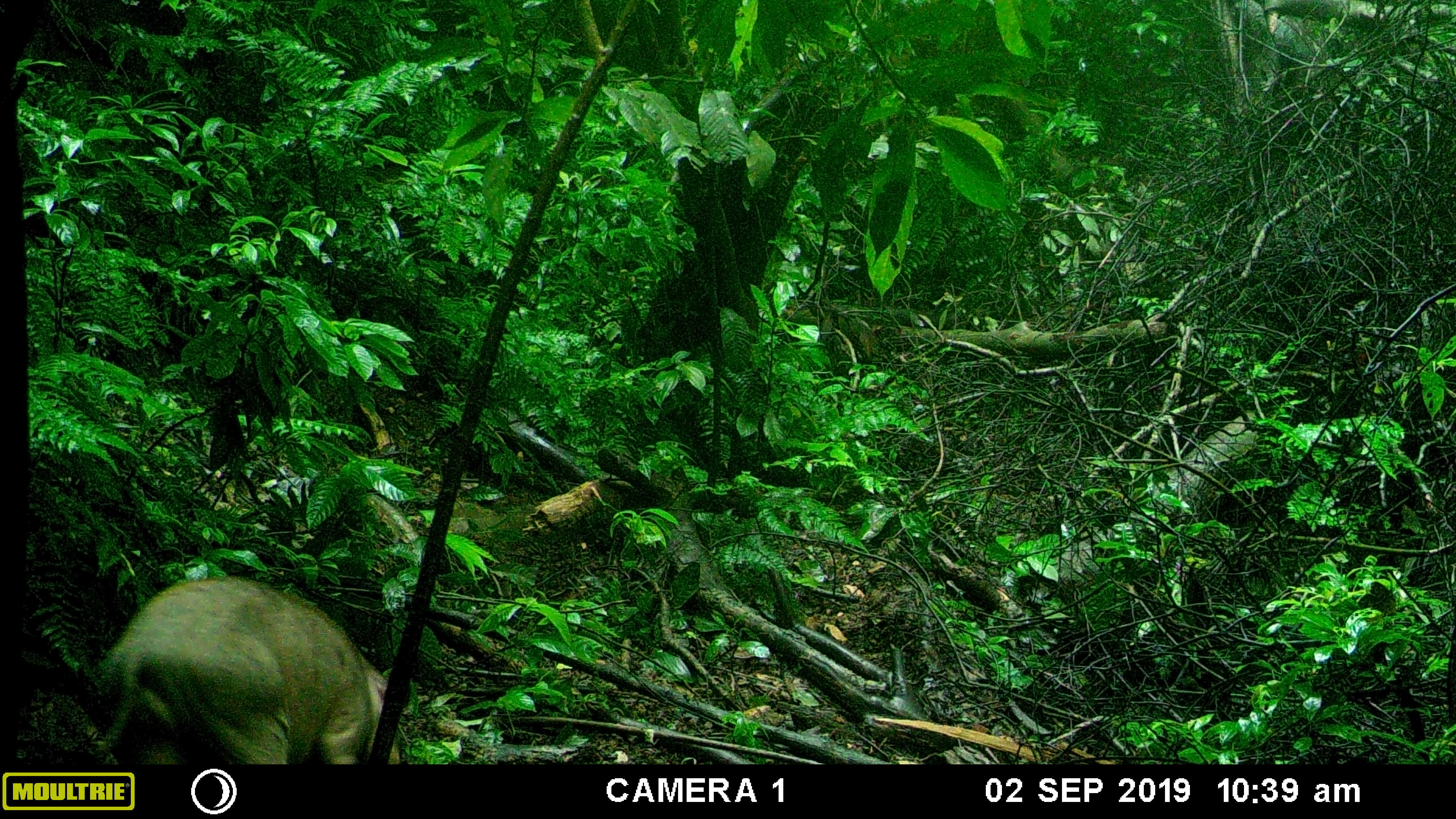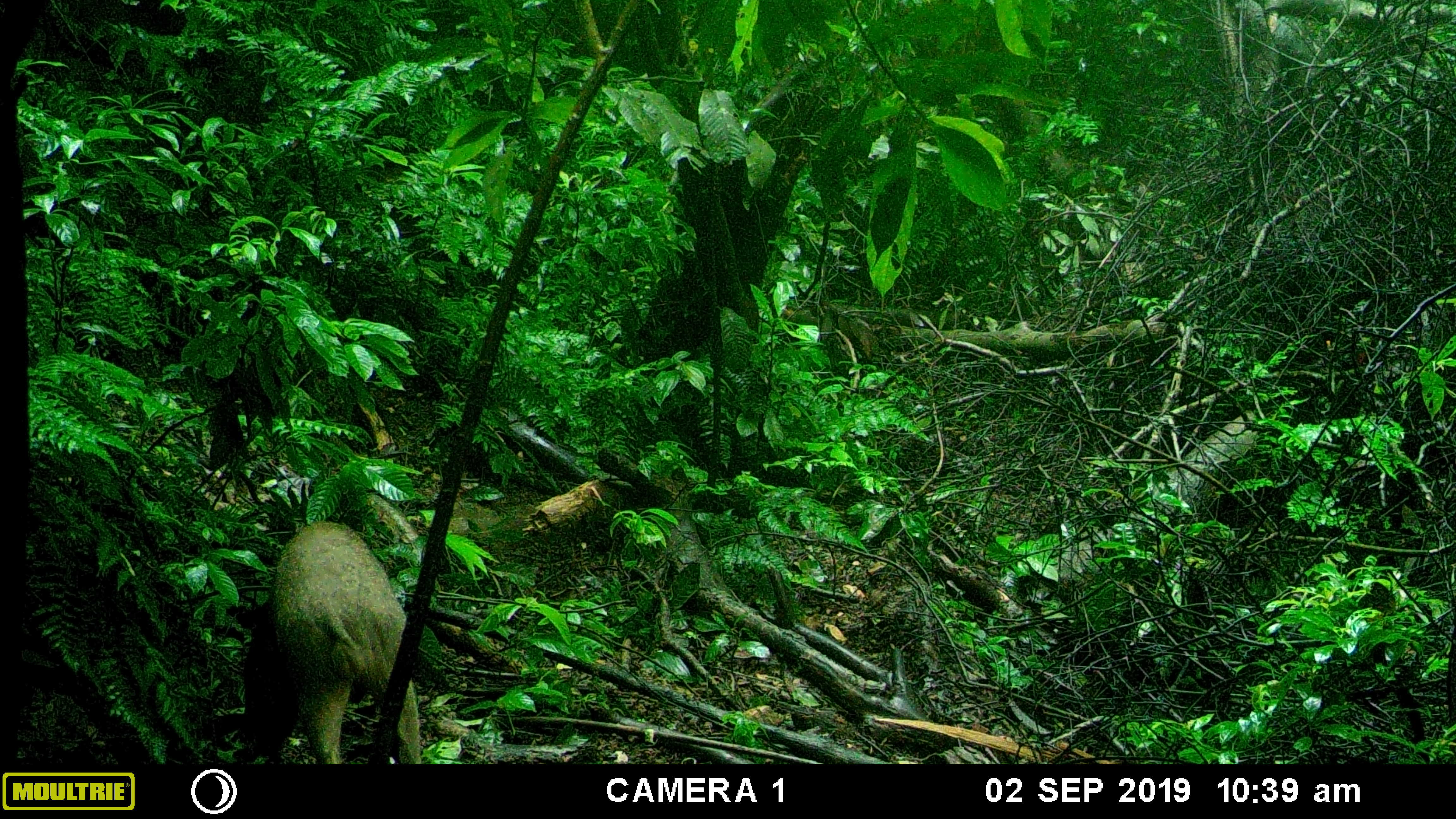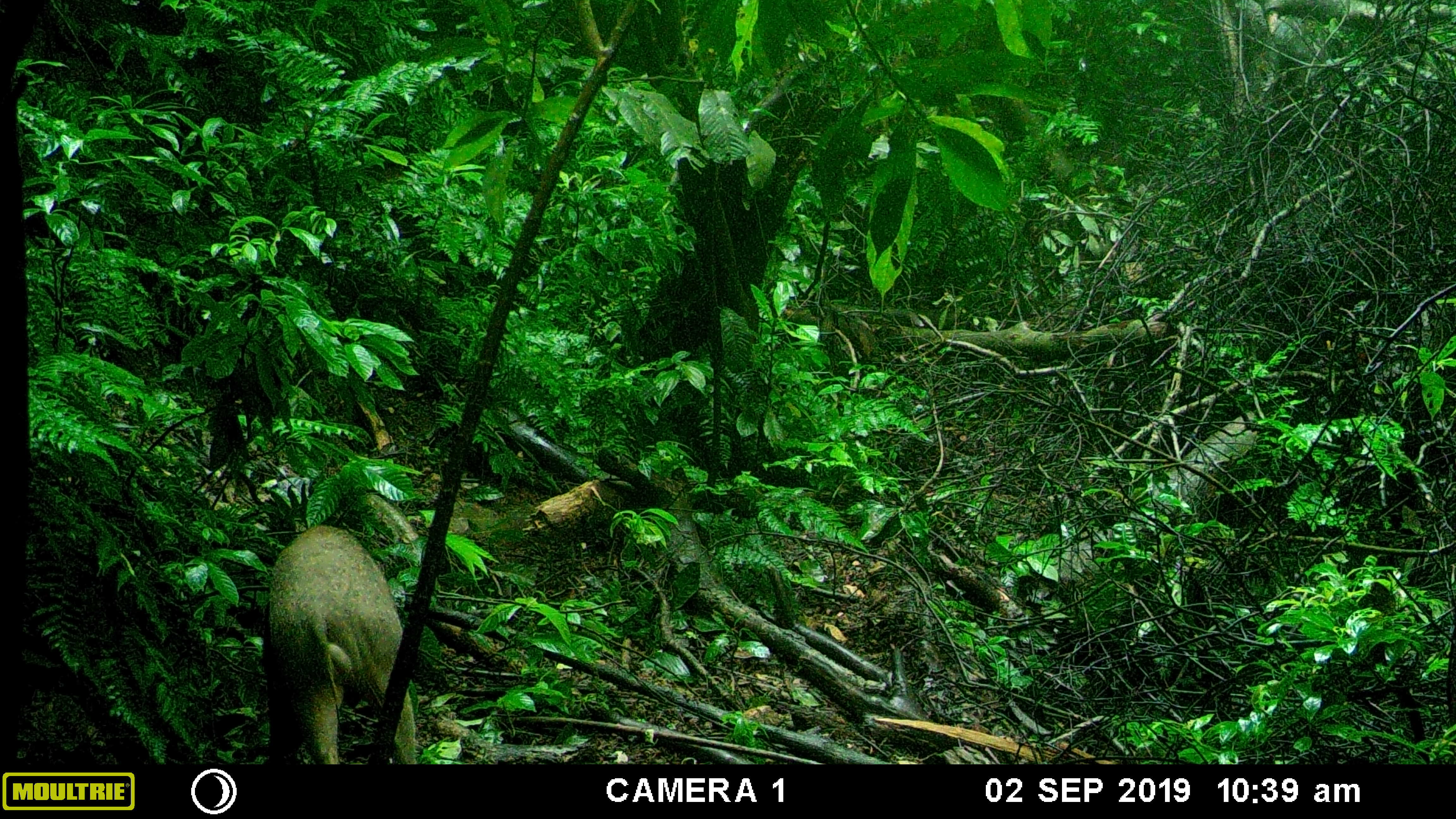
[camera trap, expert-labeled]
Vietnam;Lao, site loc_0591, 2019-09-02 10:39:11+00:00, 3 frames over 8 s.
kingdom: Animalia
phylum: Chordata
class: Mammalia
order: Artiodactyla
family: Suidae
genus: Sus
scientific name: Sus scrofa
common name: eurasian wild pig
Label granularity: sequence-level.